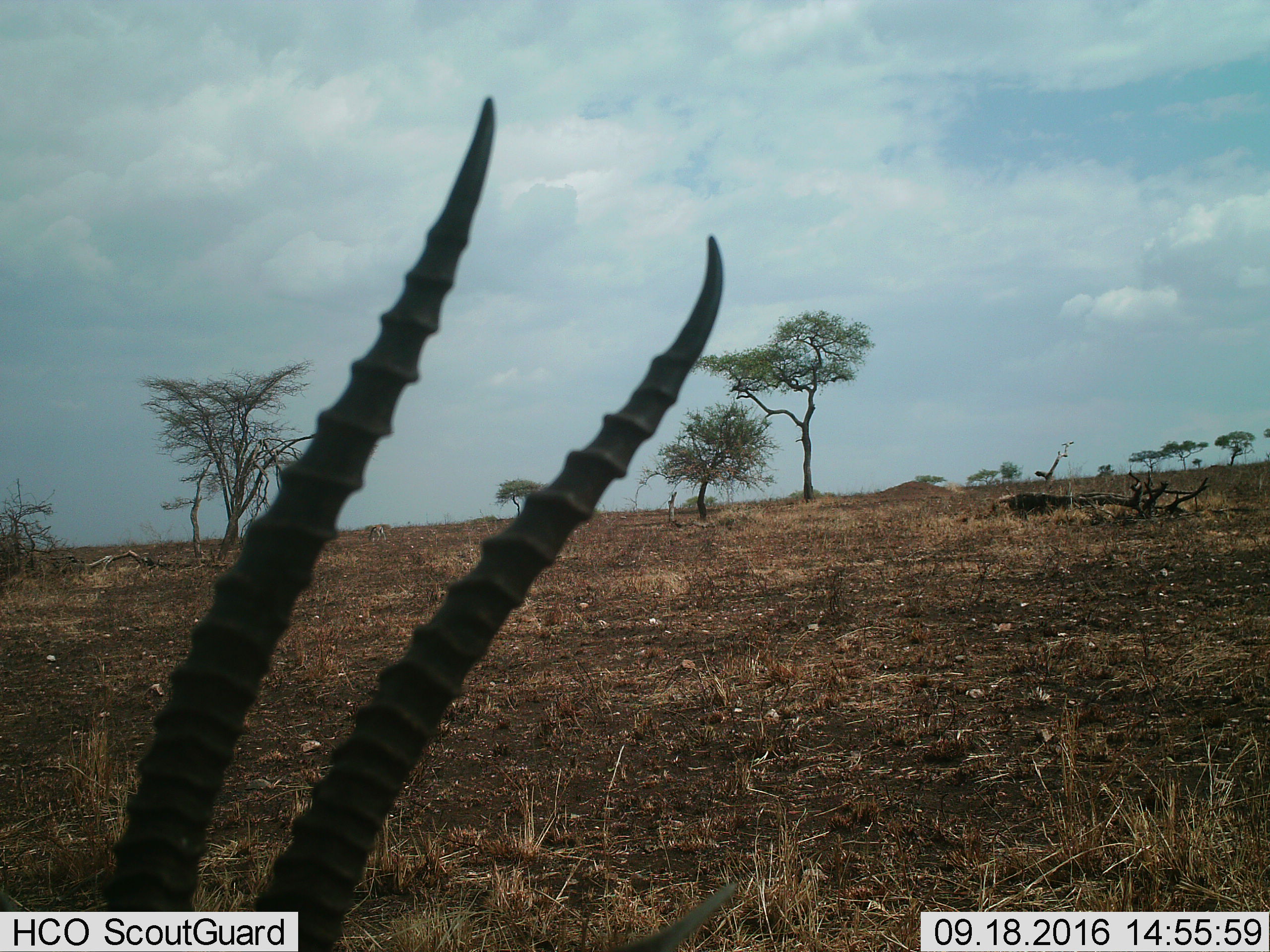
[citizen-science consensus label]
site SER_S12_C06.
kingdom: Animalia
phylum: Chordata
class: Mammalia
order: Artiodactyla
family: Bovidae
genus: Eudorcas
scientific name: Eudorcas thomsonii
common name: thomson's gazelle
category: gazellethomsons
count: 1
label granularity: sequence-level